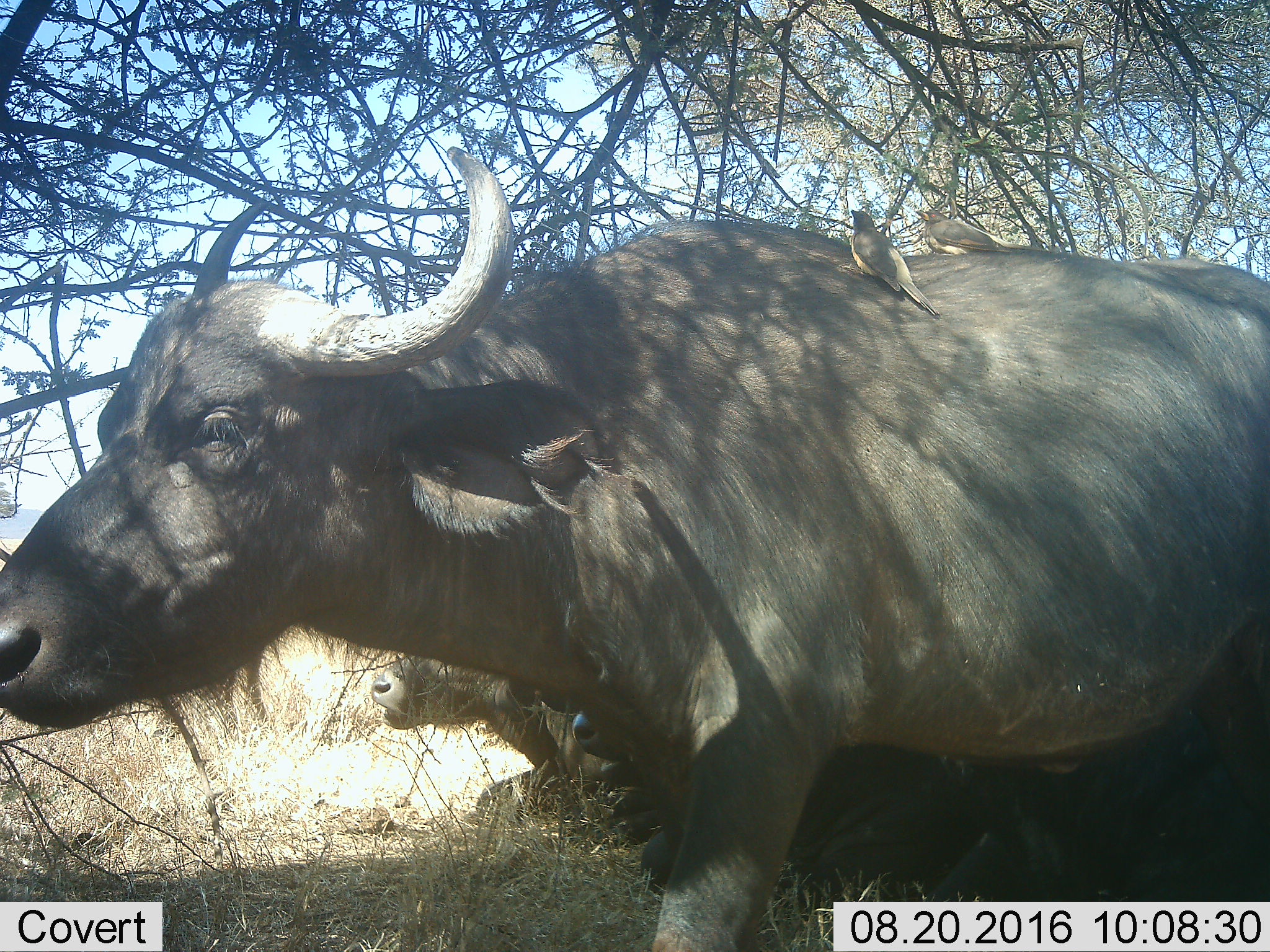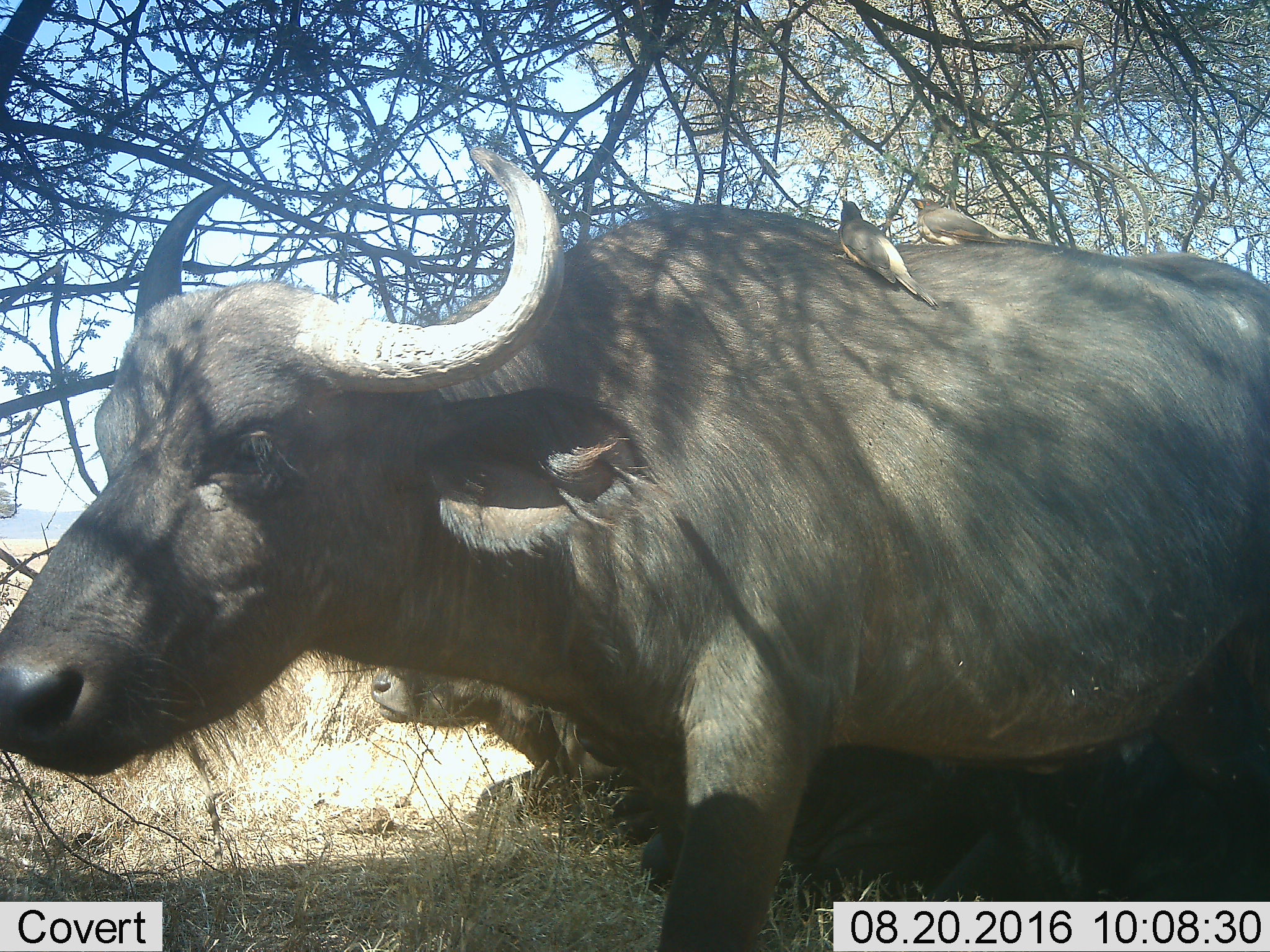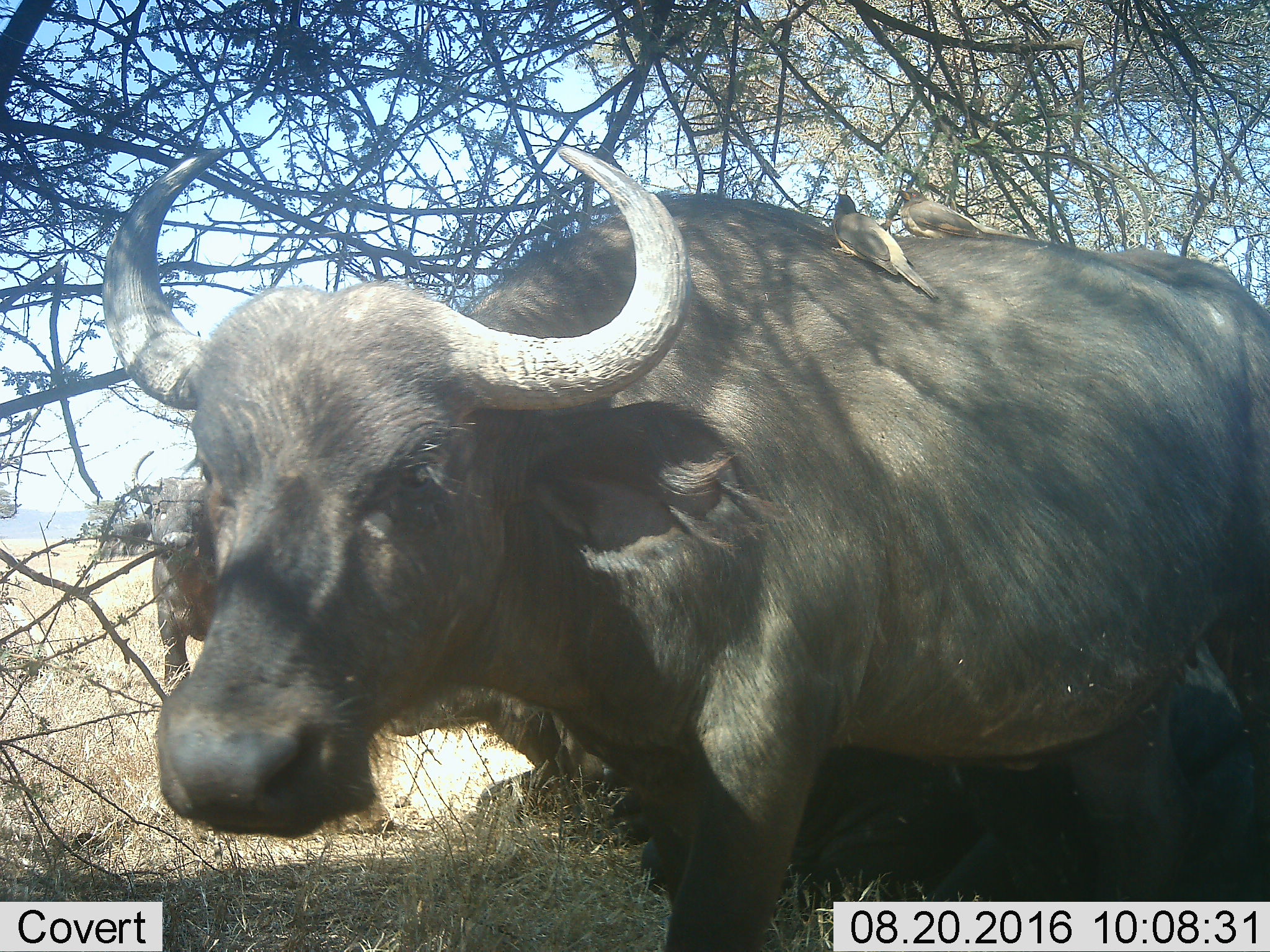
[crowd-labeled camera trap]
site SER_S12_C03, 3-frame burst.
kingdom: Animalia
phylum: Chordata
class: Aves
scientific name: Aves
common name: bird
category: birdother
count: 2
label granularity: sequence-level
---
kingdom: Animalia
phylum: Chordata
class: Mammalia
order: Artiodactyla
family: Bovidae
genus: Syncerus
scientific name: Syncerus caffer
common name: african buffalo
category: buffalo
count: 4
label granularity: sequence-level